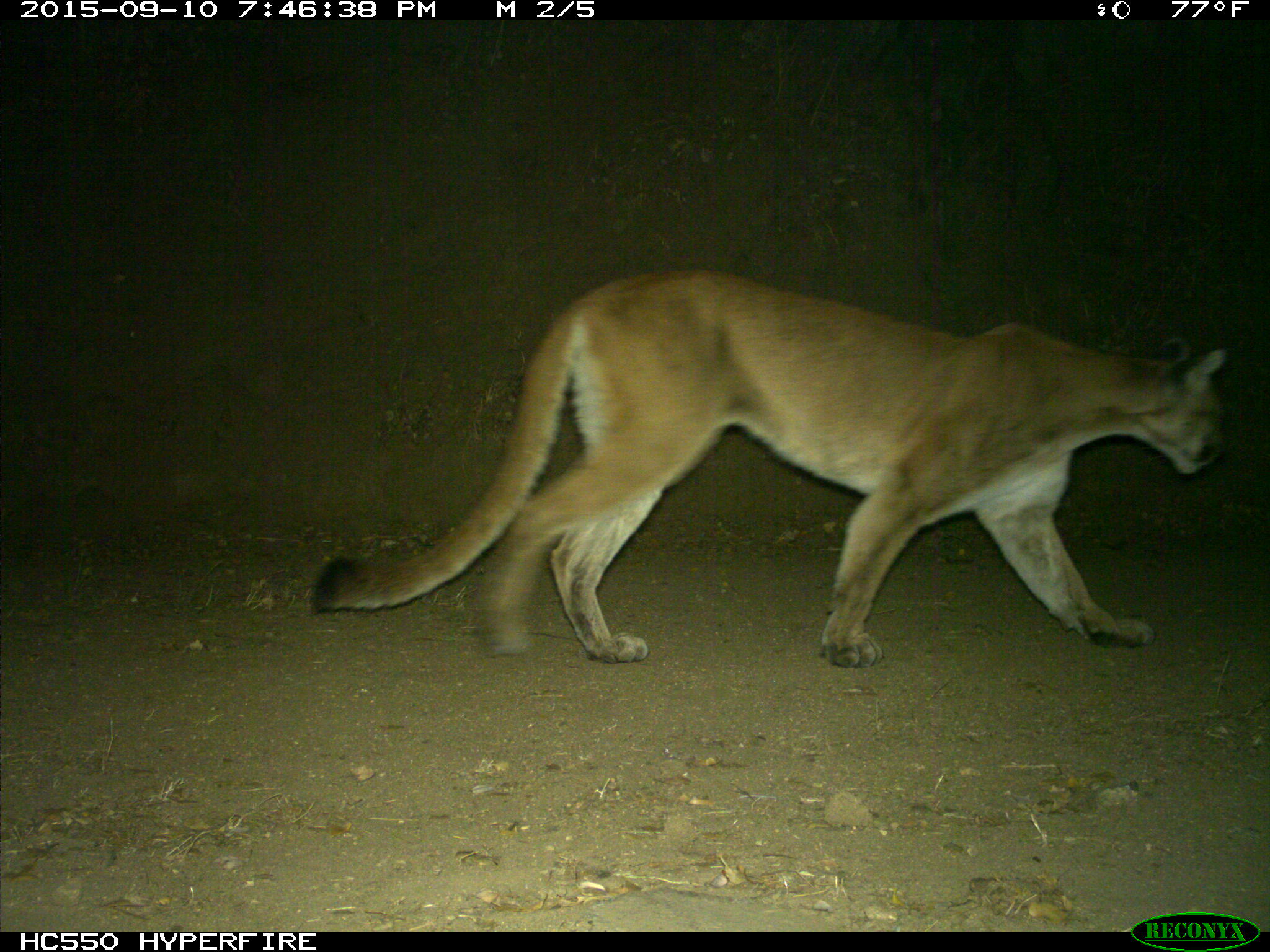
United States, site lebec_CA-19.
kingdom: Animalia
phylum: Chordata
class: Mammalia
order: Carnivora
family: Felidae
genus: Puma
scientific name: Puma concolor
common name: mountain lion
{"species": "Puma concolor (mountain lion)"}